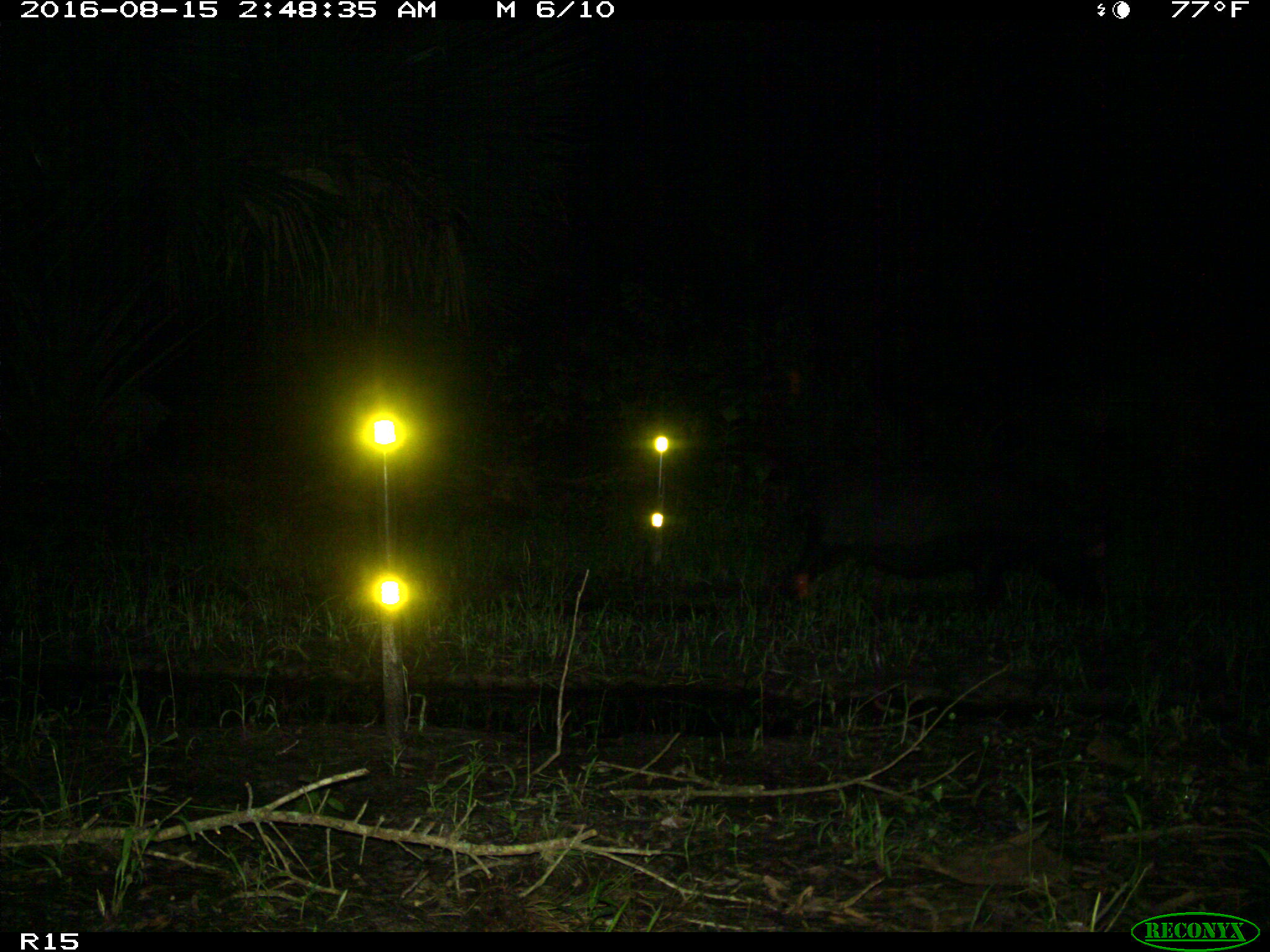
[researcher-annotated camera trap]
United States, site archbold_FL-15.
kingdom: Animalia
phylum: Chordata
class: Mammalia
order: Artiodactyla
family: Suidae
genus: Sus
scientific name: Sus scrofa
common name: wild boar